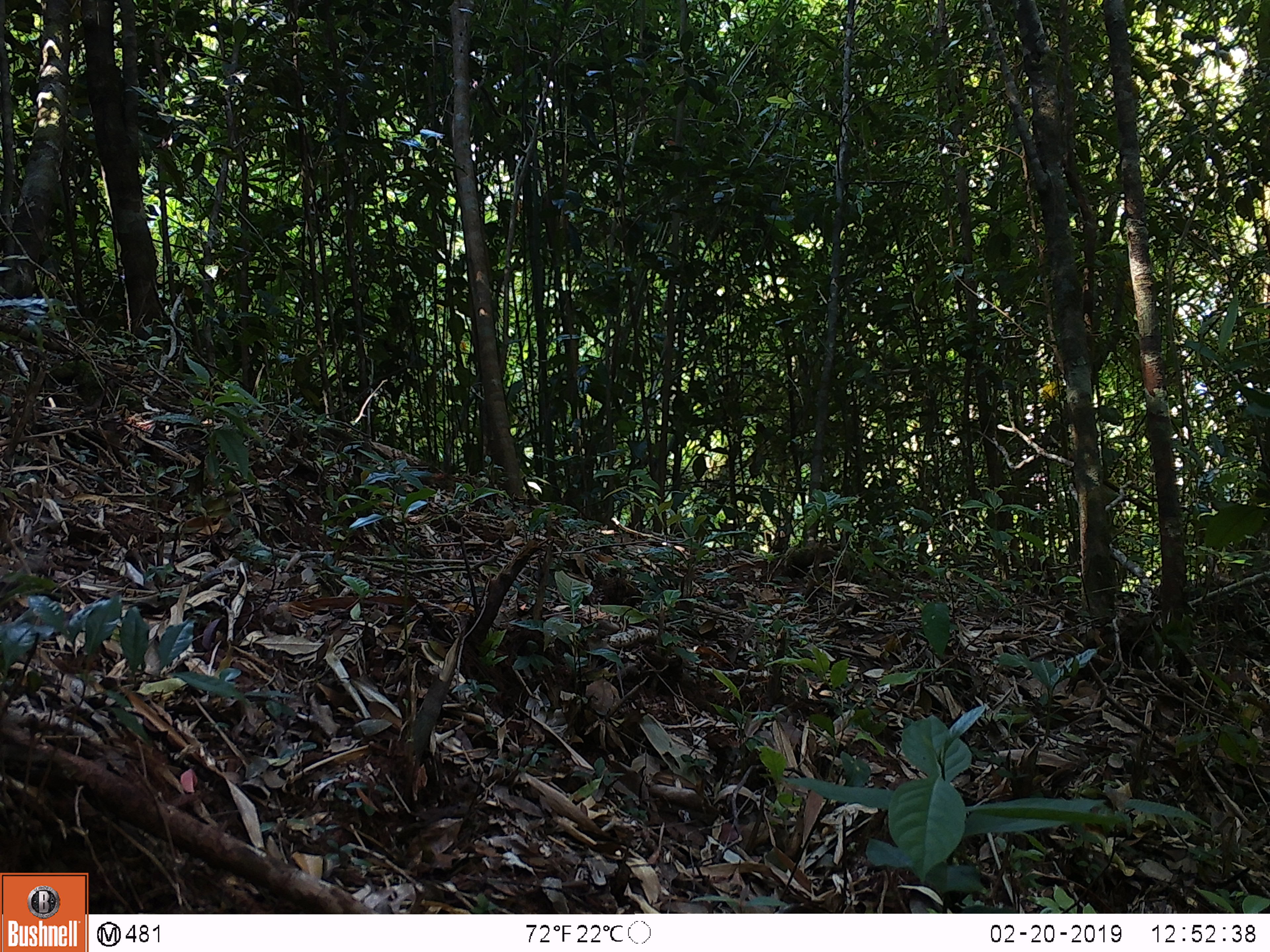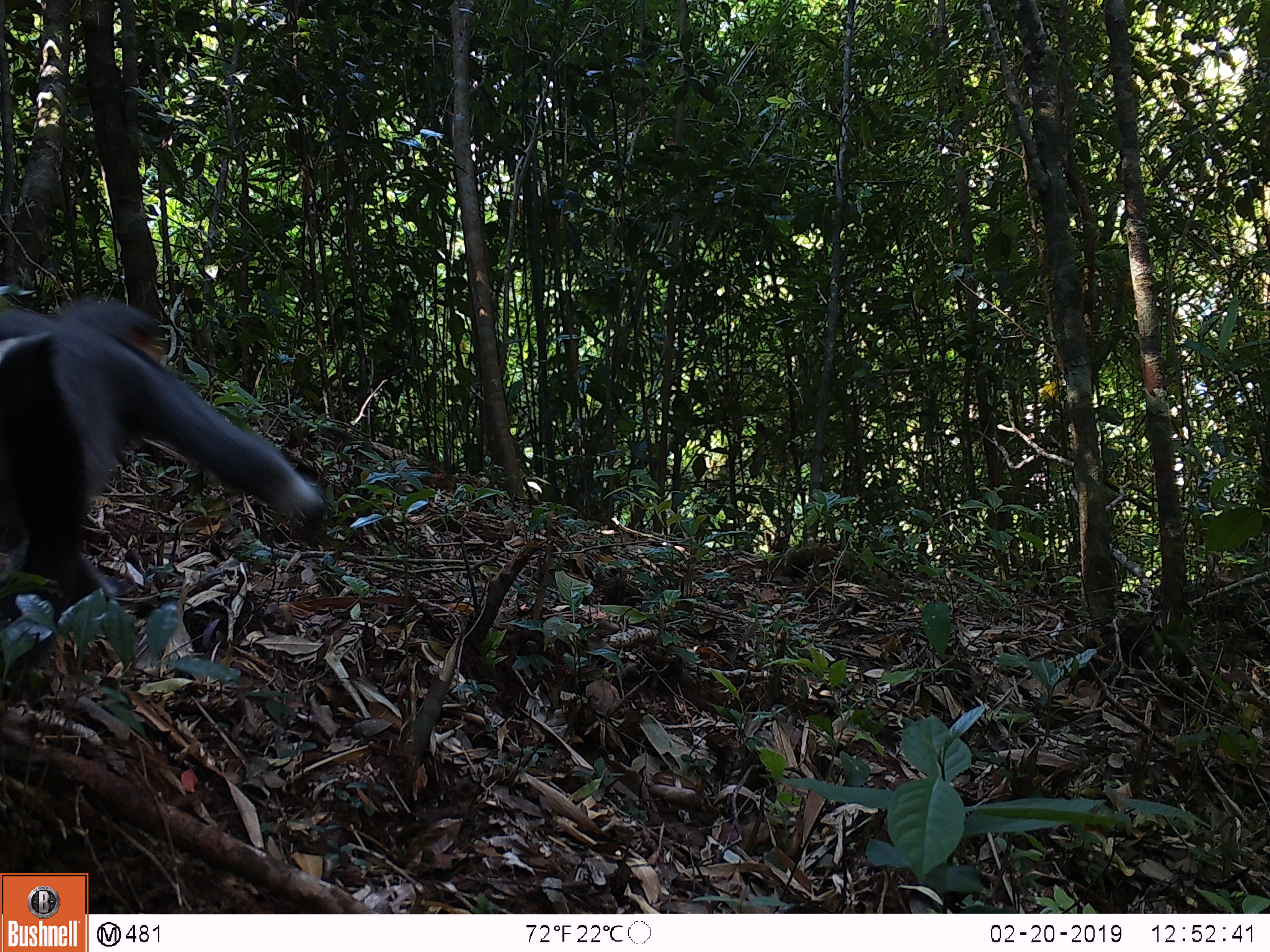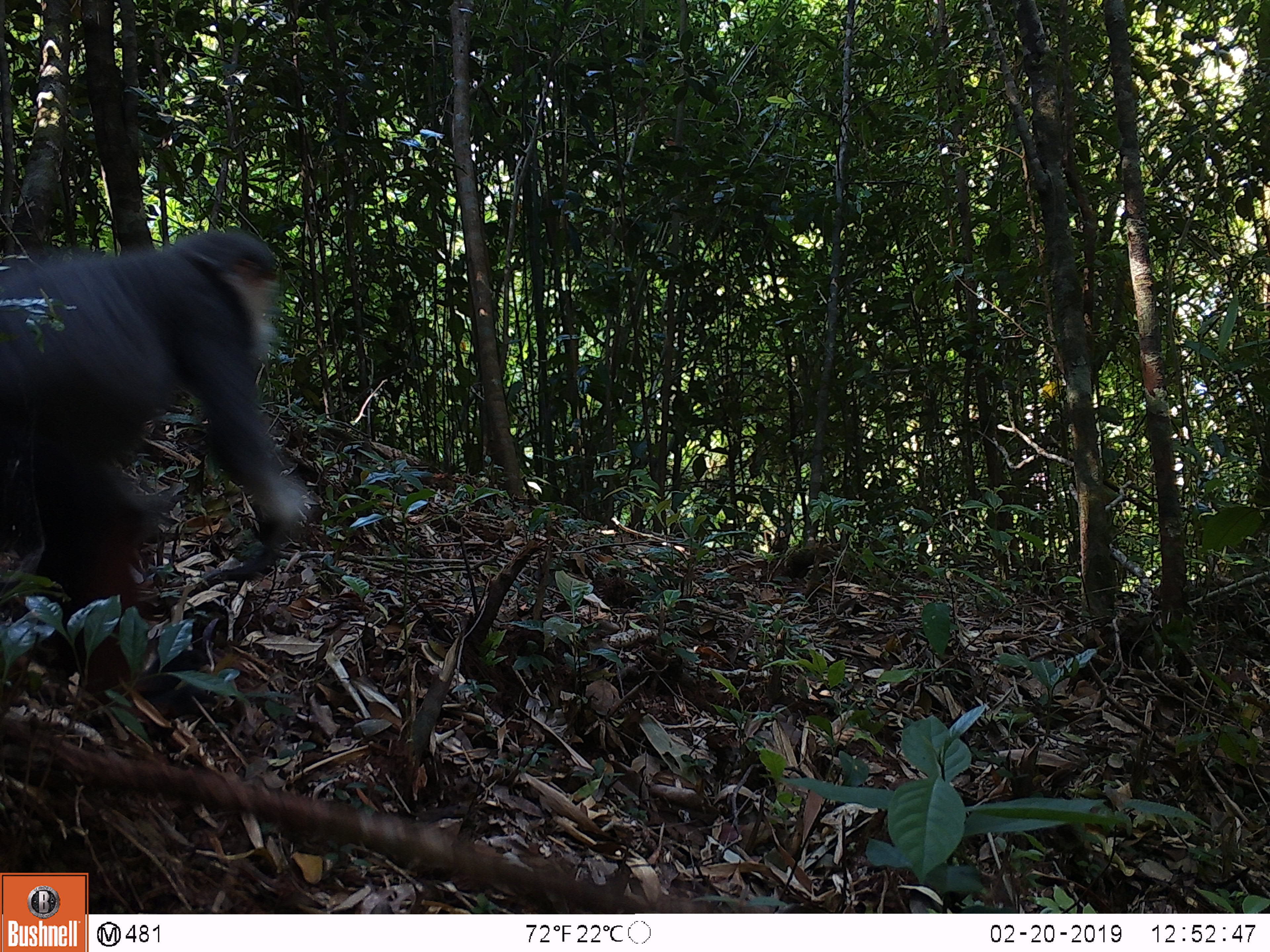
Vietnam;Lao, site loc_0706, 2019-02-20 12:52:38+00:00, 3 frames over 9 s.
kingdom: Animalia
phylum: Chordata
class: Mammalia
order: Primates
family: Cercopithecidae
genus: Pygathrix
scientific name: Pygathrix nemaeus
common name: red-shanked douc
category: red shanked douc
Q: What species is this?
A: Red shanked douc (red-shanked douc) (Pygathrix nemaeus).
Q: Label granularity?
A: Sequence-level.